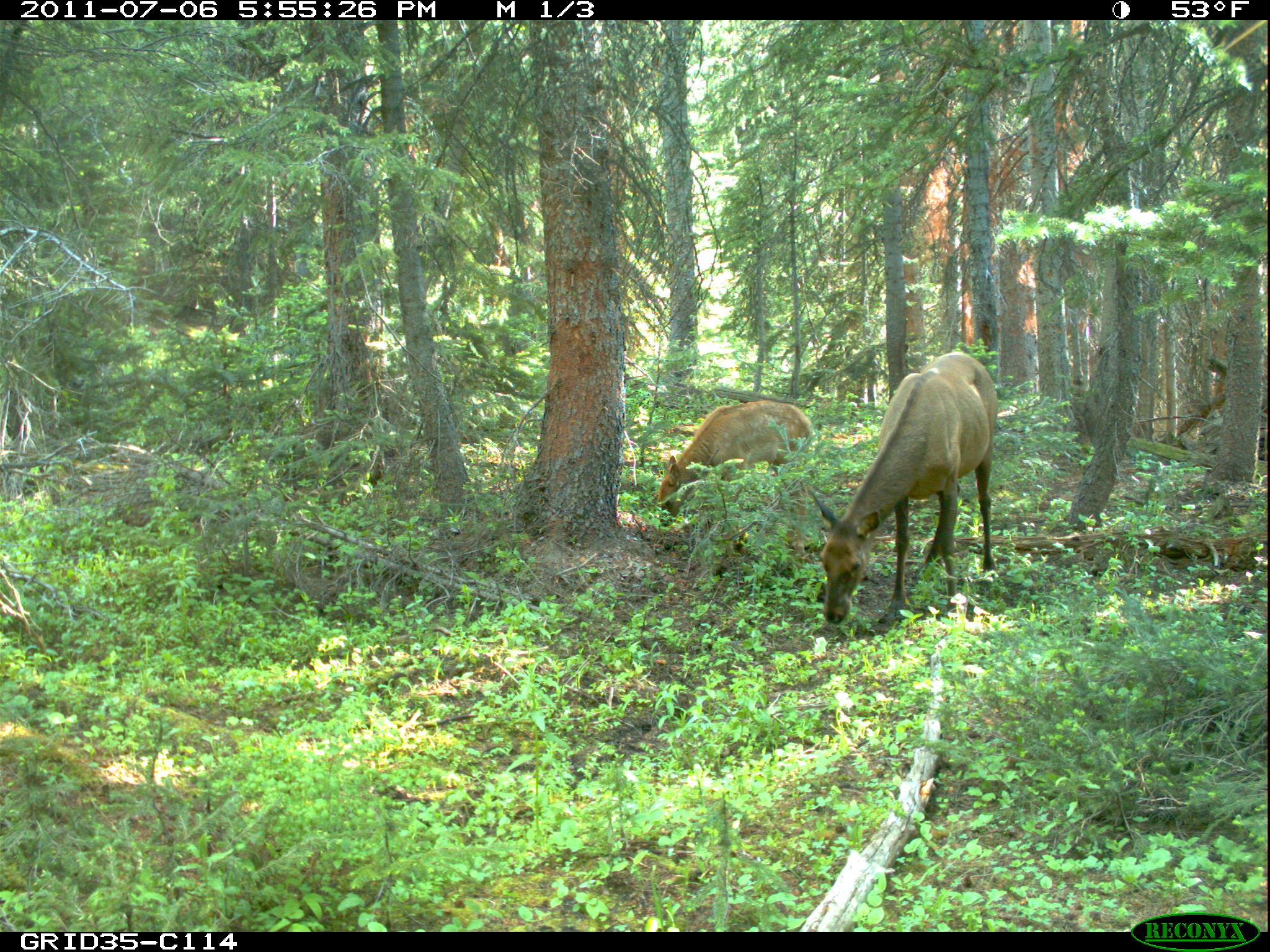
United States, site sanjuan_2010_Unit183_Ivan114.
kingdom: Animalia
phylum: Chordata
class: Mammalia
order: Artiodactyla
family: Cervidae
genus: Cervus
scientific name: Cervus elaphus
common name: red deer